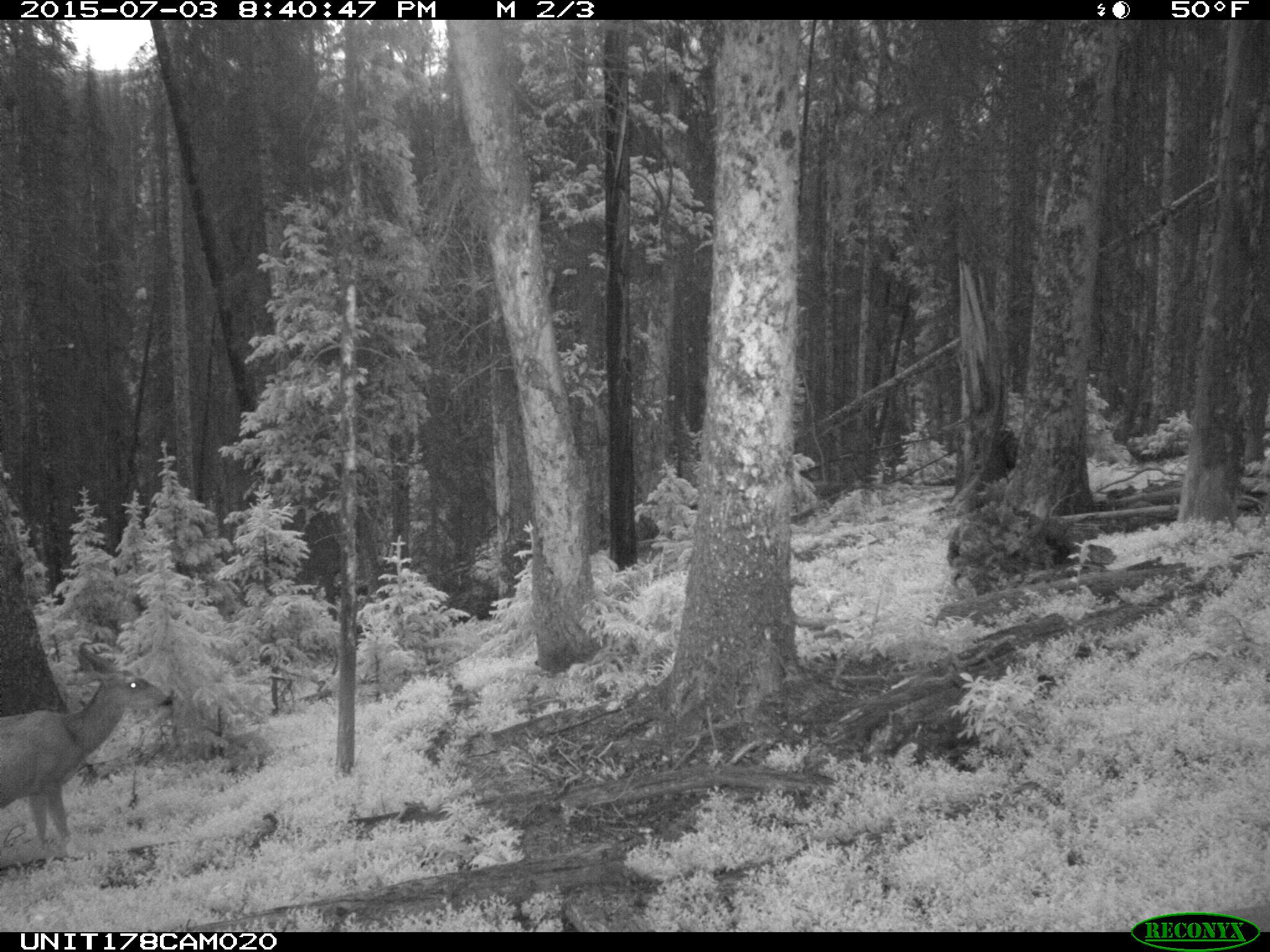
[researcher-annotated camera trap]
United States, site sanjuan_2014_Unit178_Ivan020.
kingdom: Animalia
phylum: Chordata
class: Mammalia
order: Artiodactyla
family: Cervidae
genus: Odocoileus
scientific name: Odocoileus hemionus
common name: mule deer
Odocoileus hemionus (mule deer).